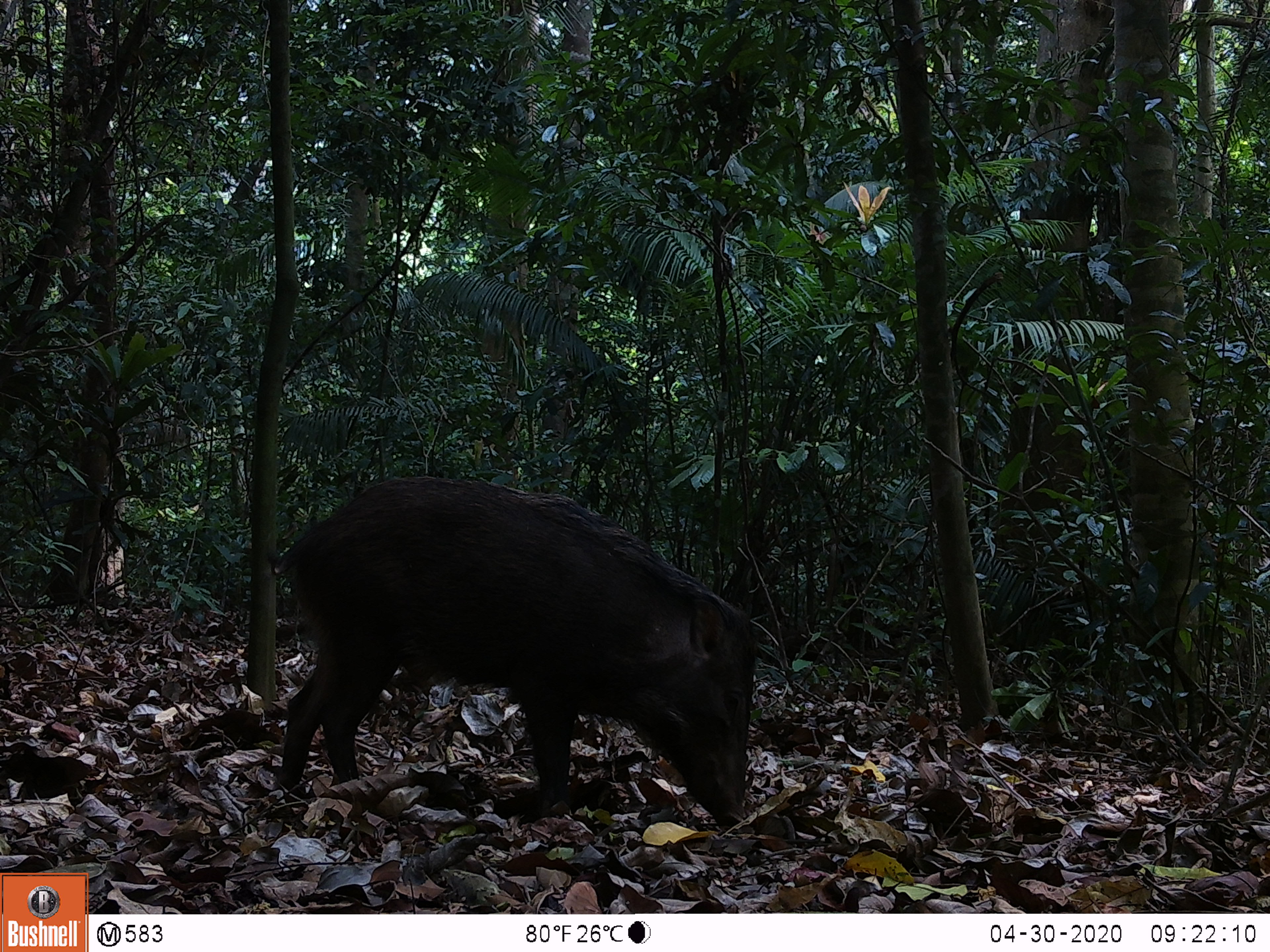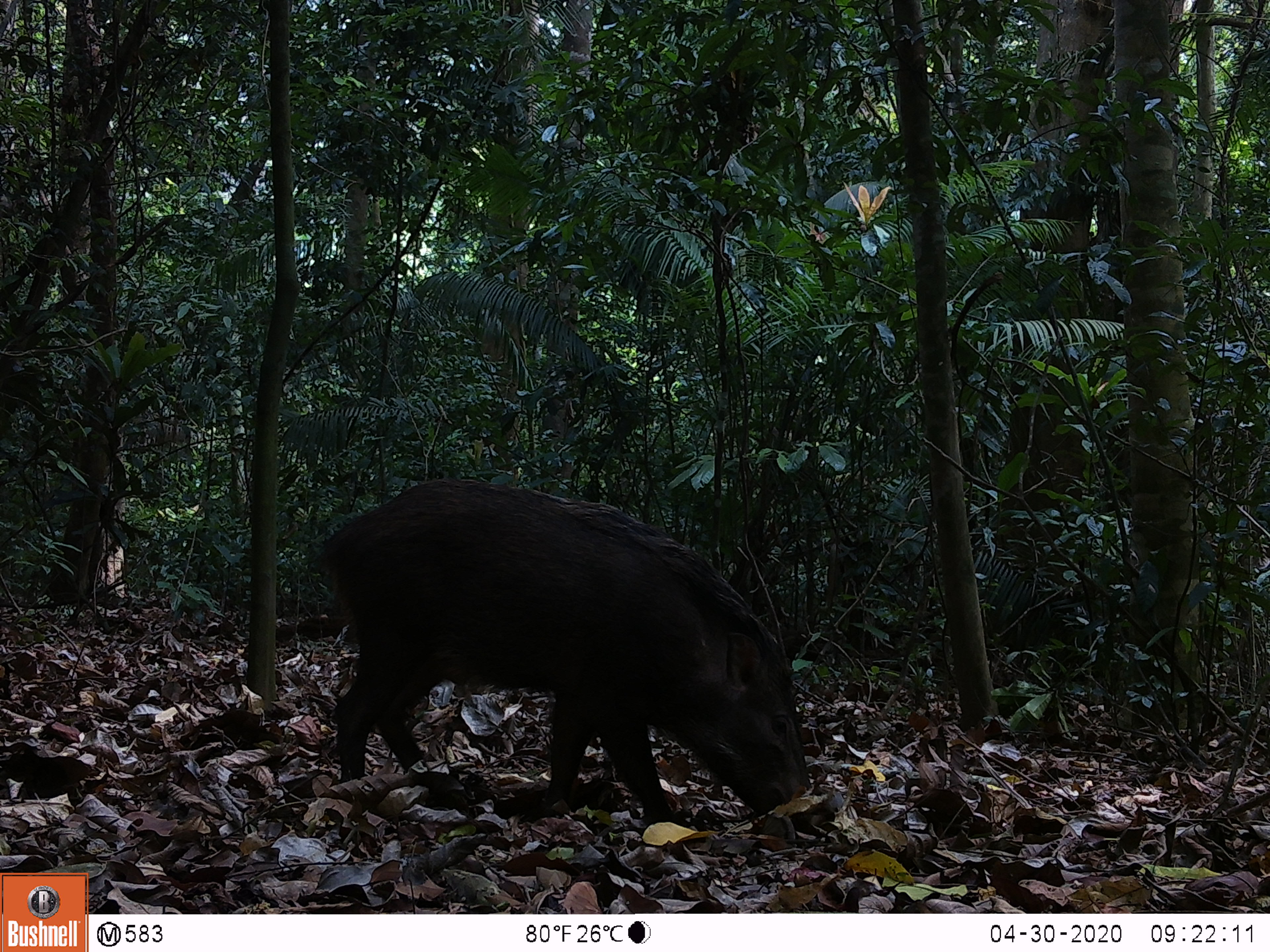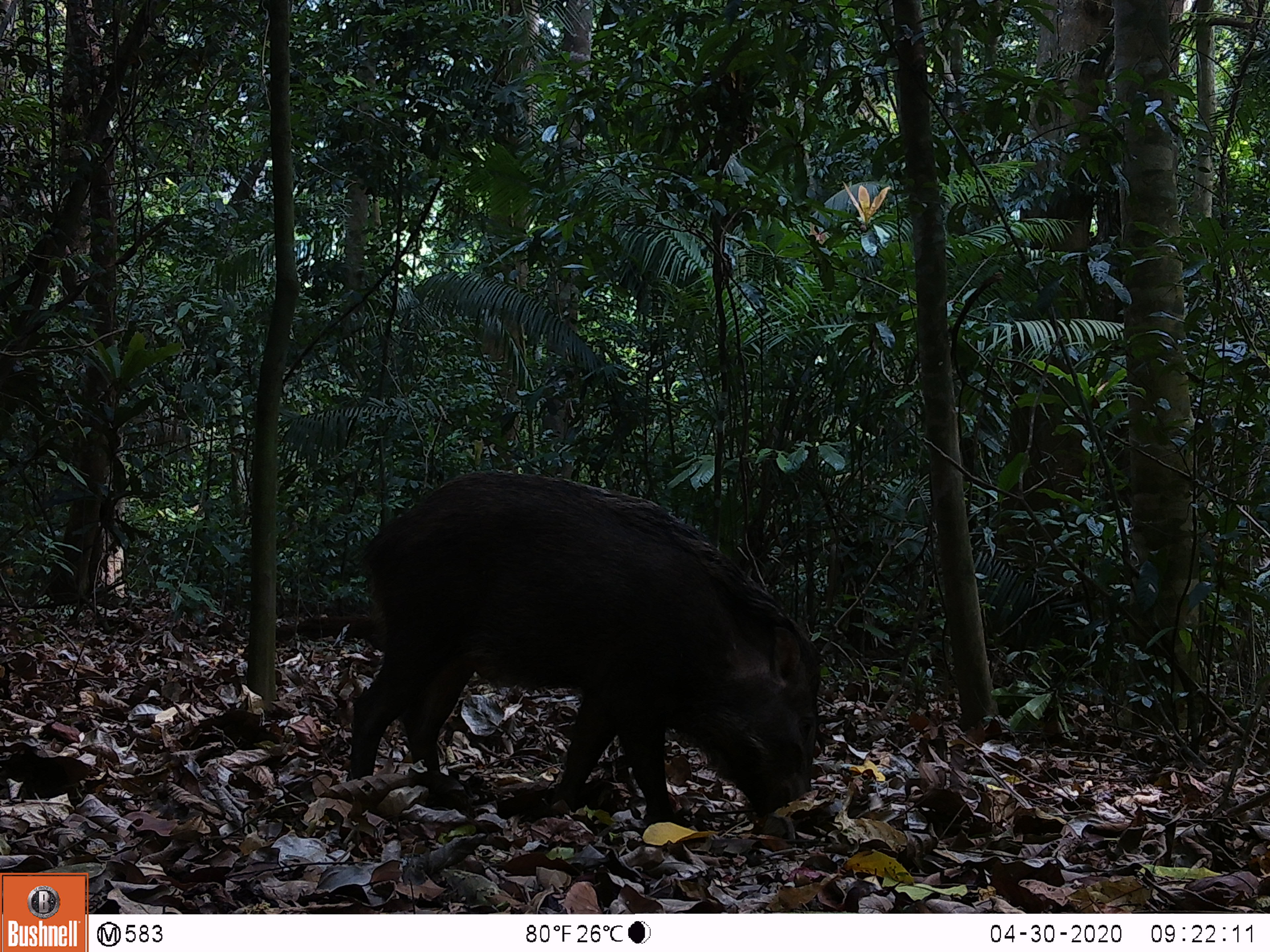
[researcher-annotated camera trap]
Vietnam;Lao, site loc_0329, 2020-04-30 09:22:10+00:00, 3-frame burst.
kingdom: Animalia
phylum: Chordata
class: Mammalia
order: Artiodactyla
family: Suidae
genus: Sus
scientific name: Sus scrofa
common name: eurasian wild pig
Eurasian wild pig (Sus scrofa). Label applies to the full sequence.